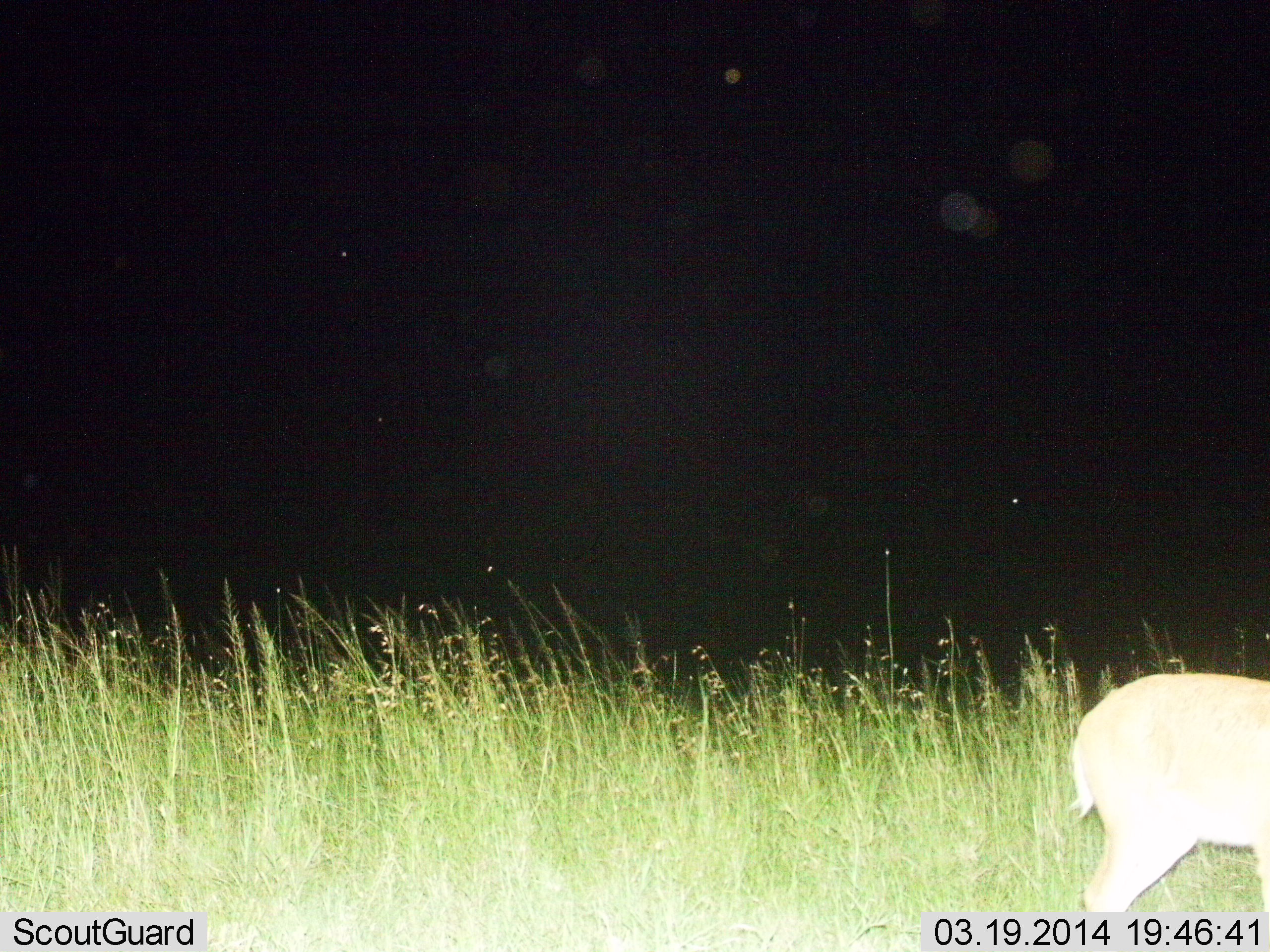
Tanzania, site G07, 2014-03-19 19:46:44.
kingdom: Animalia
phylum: Chordata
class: Mammalia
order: Artiodactyla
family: Bovidae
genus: Redunca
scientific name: Redunca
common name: reedbuck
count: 1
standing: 79%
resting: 0%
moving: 16%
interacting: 0%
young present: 0%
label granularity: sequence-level